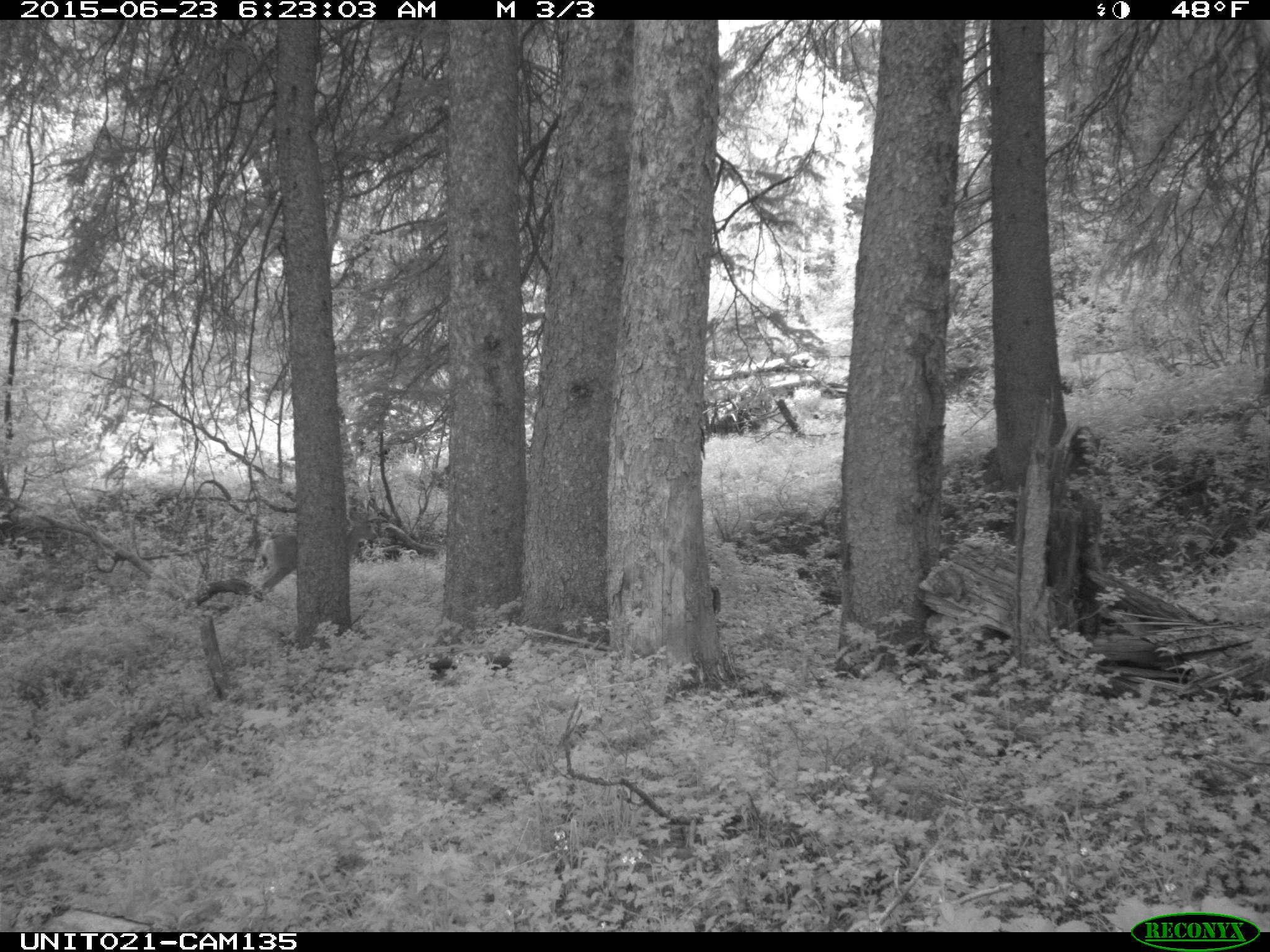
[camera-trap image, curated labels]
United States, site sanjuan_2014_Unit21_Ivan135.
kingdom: Animalia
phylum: Chordata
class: Mammalia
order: Artiodactyla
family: Cervidae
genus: Odocoileus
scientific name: Odocoileus hemionus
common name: mule deer